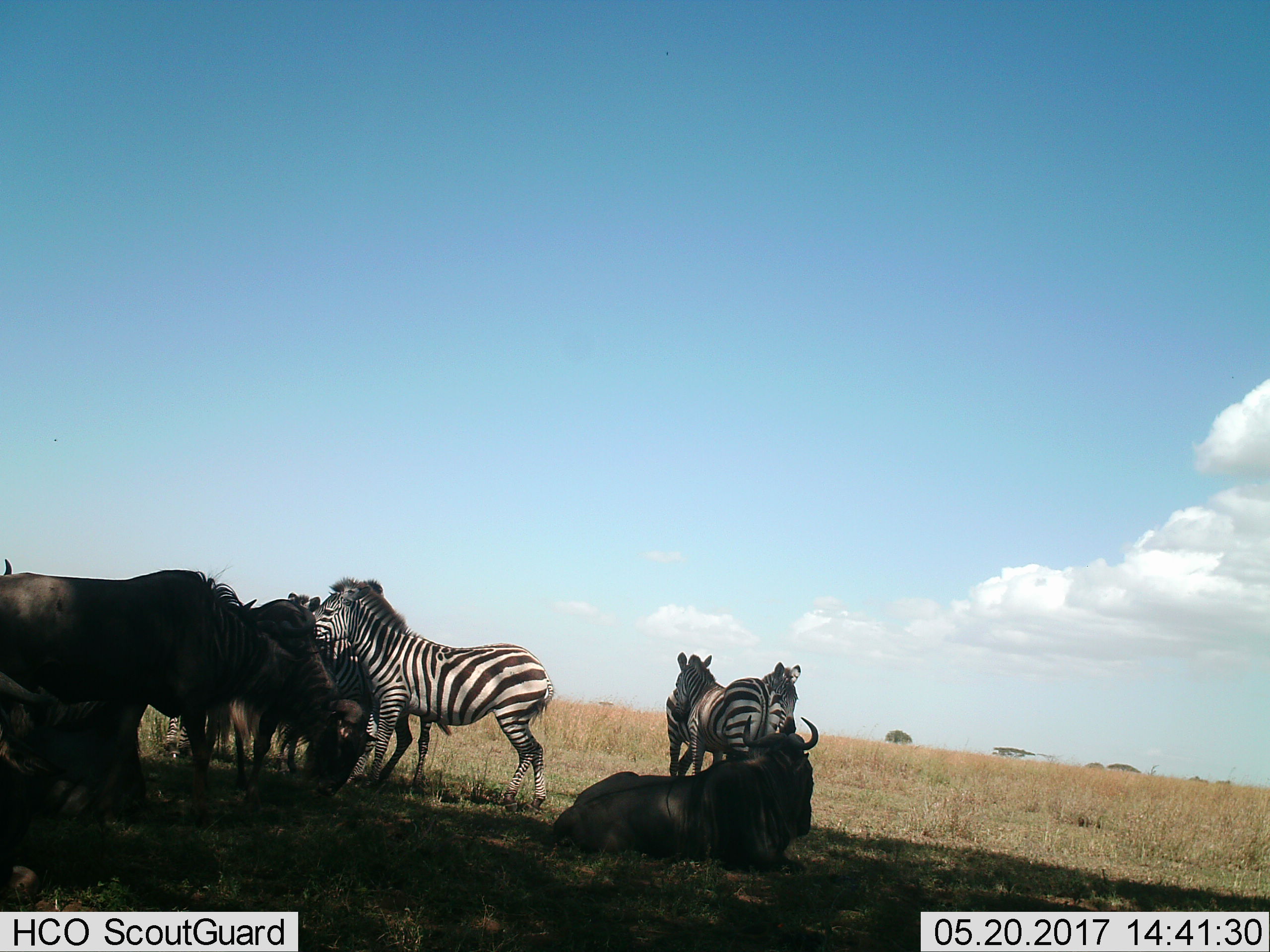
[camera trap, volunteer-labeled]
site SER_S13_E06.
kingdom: Animalia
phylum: Chordata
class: Mammalia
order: Artiodactyla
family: Bovidae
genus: Connochaetes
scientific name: Connochaetes taurinus taurinus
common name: blue wildebeest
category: wildebeestblue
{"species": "wildebeestblue (blue wildebeest) (Connochaetes taurinus taurinus)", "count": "4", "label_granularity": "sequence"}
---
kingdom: Animalia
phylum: Chordata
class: Mammalia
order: Perissodactyla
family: Equidae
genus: Equus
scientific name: Equus quagga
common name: plains zebra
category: zebraplains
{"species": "zebraplains (plains zebra) (Equus quagga)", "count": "5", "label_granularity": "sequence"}